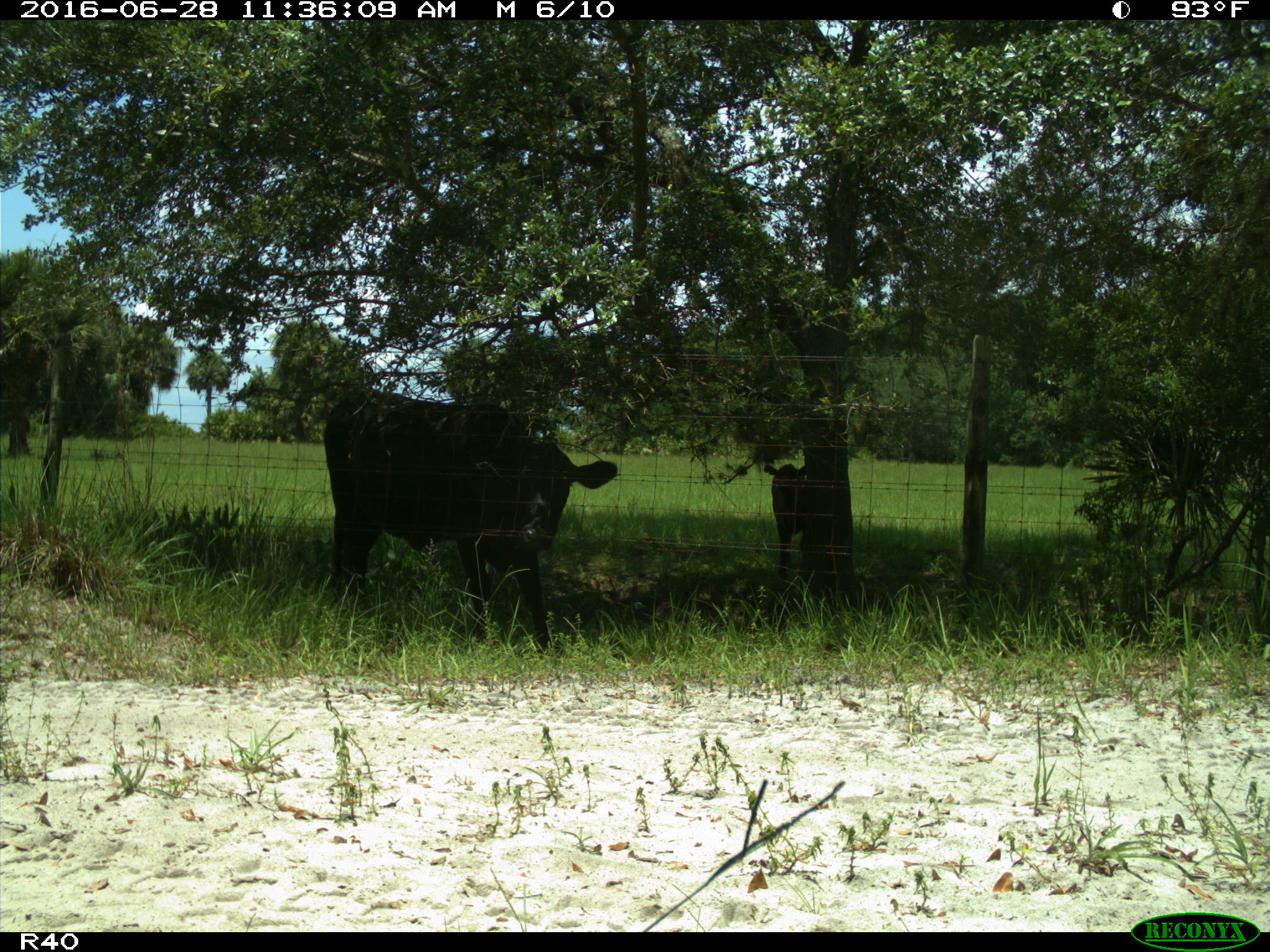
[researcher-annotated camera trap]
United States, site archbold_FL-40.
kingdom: Animalia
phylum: Chordata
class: Mammalia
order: Artiodactyla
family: Bovidae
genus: Bos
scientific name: Bos taurus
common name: domestic cow